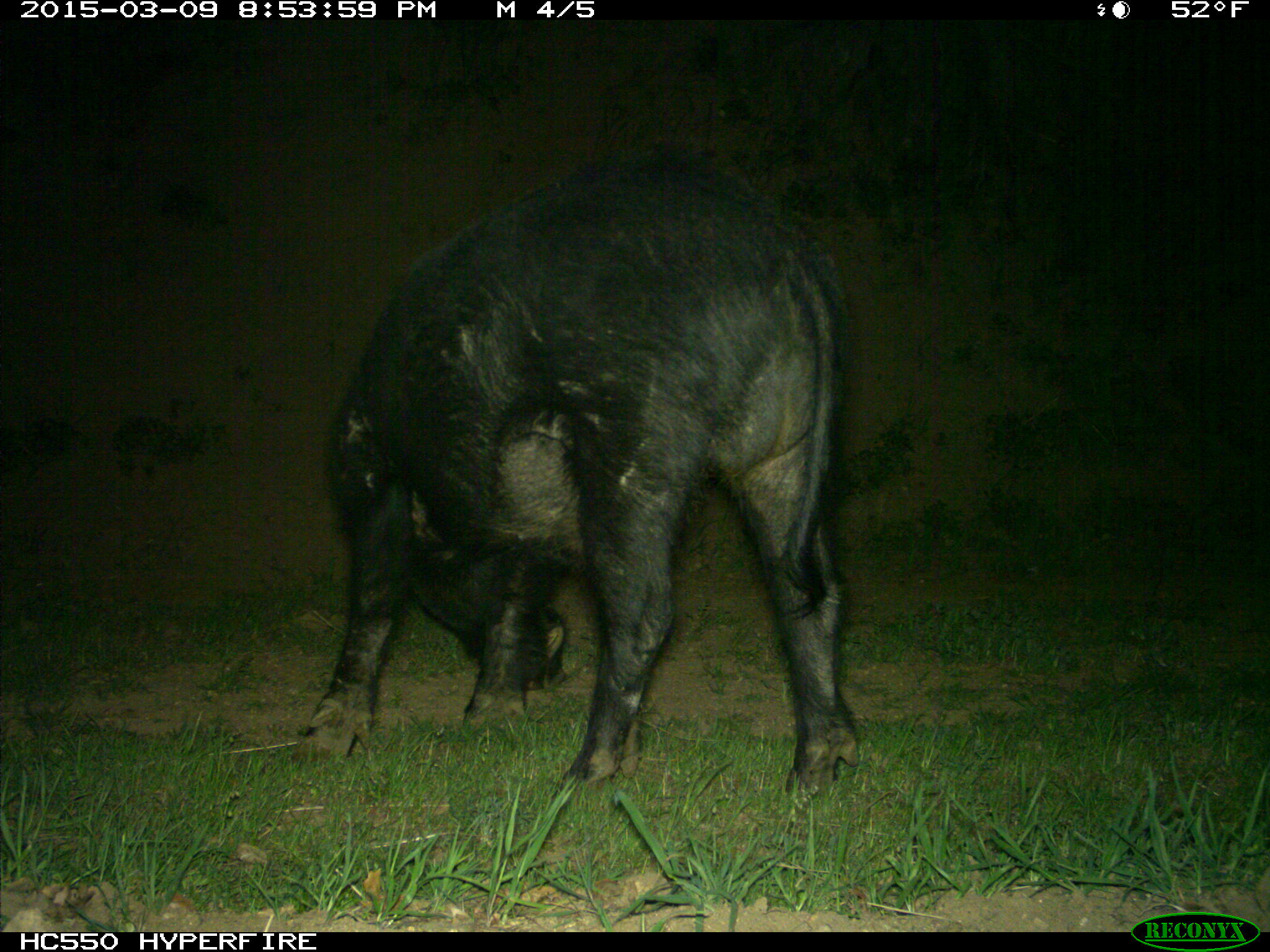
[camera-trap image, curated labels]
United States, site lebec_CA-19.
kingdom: Animalia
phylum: Chordata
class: Mammalia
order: Artiodactyla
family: Suidae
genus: Sus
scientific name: Sus scrofa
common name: wild boar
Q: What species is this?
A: Sus scrofa (wild boar).